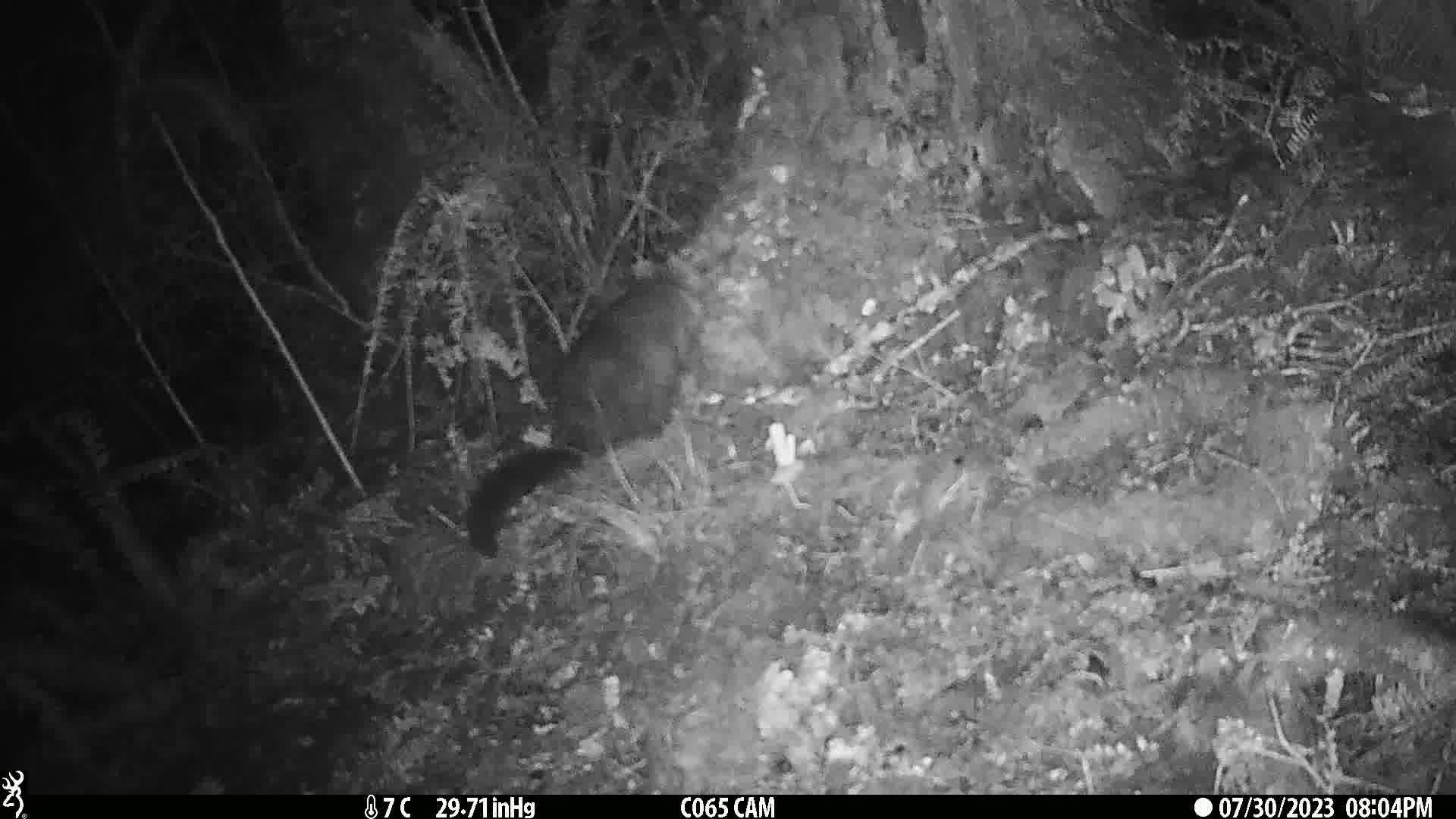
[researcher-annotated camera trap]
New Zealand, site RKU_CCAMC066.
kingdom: Animalia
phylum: Chordata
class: Mammalia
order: Diprotodontia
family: Phalangeridae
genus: Trichosurus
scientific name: Trichosurus vulpecula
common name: common brushtail possum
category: possum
Possum (common brushtail possum) (Trichosurus vulpecula).